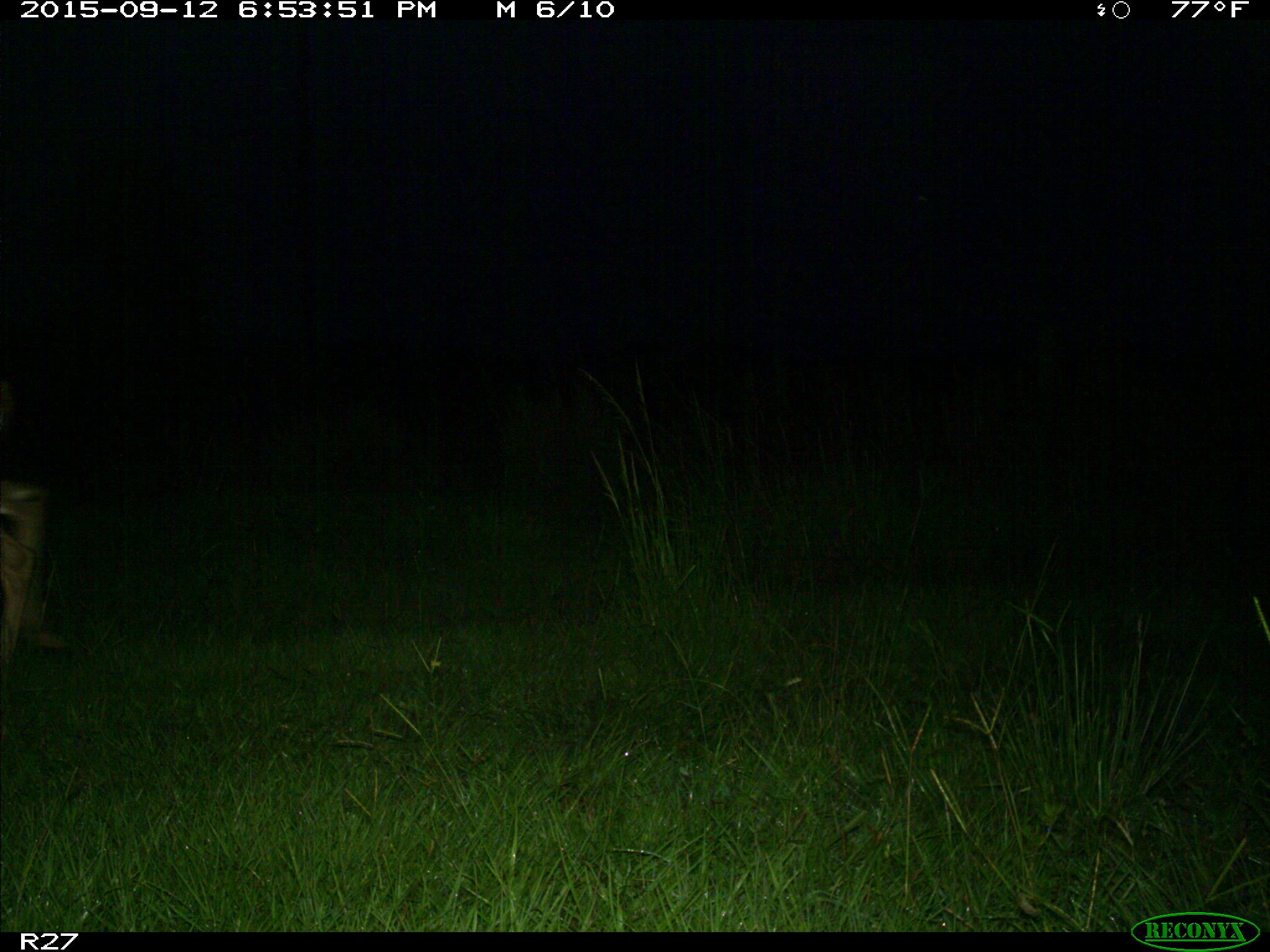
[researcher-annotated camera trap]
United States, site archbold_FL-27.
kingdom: Animalia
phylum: Chordata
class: Mammalia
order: Artiodactyla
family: Cervidae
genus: Odocoileus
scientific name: Odocoileus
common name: deer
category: unidentified deer